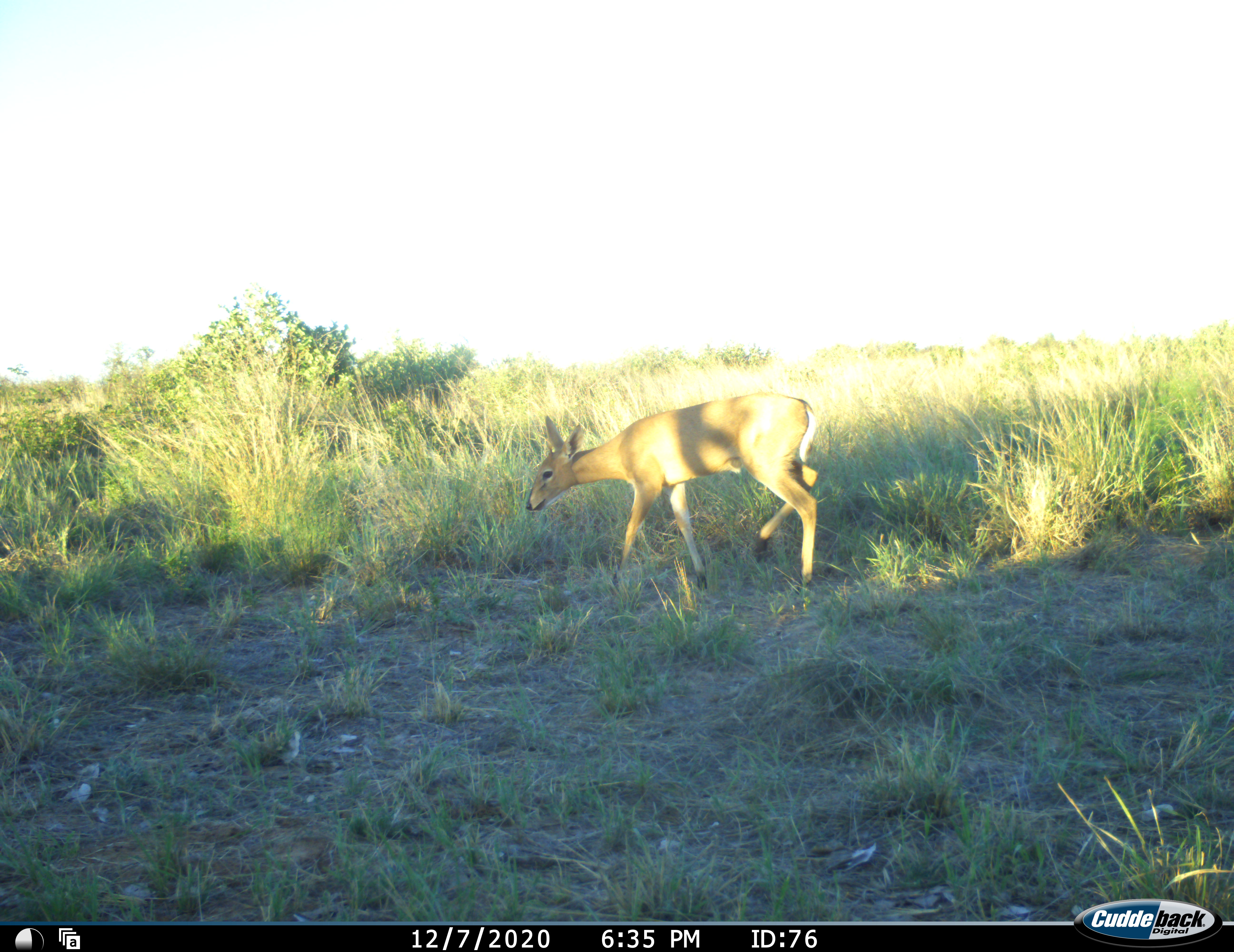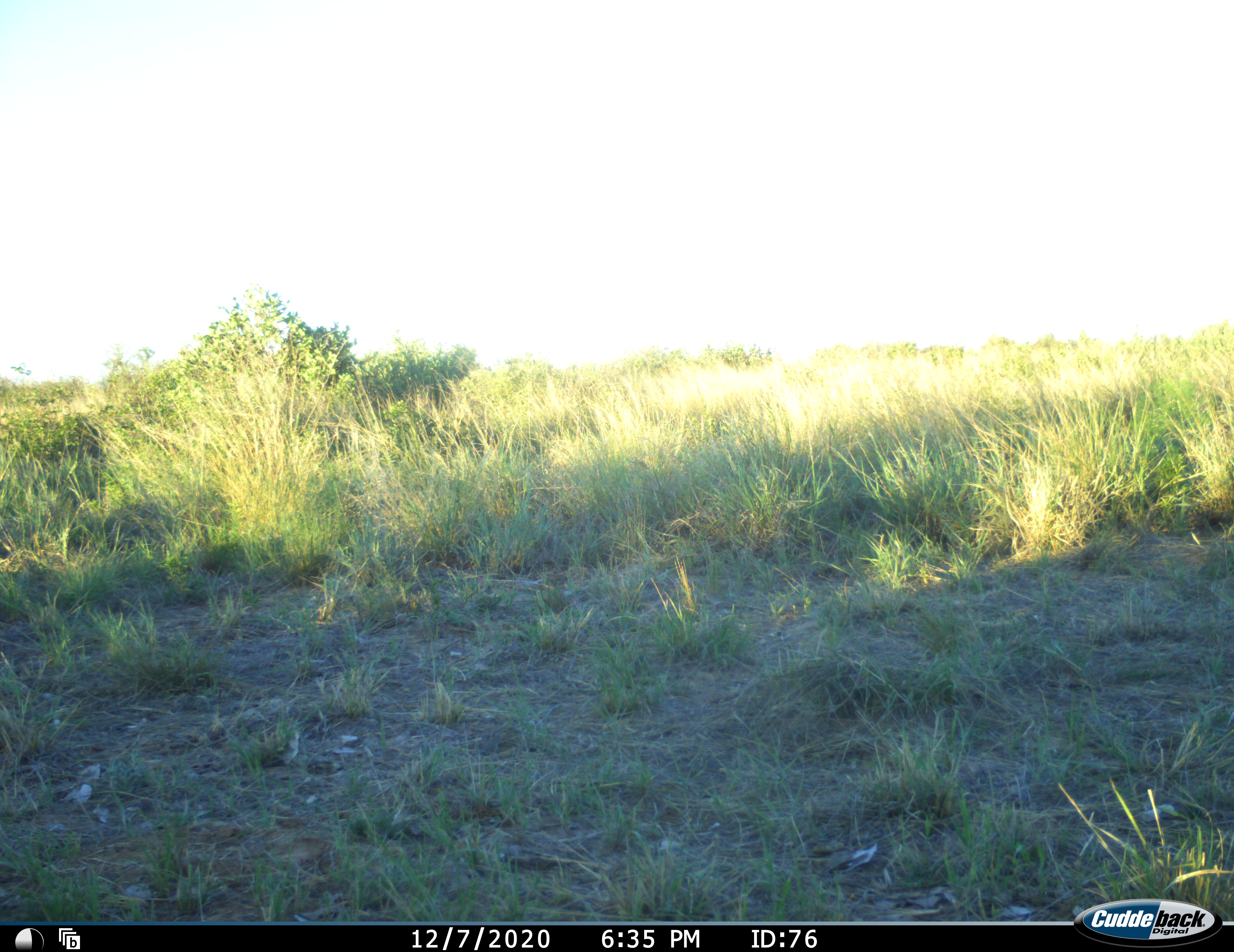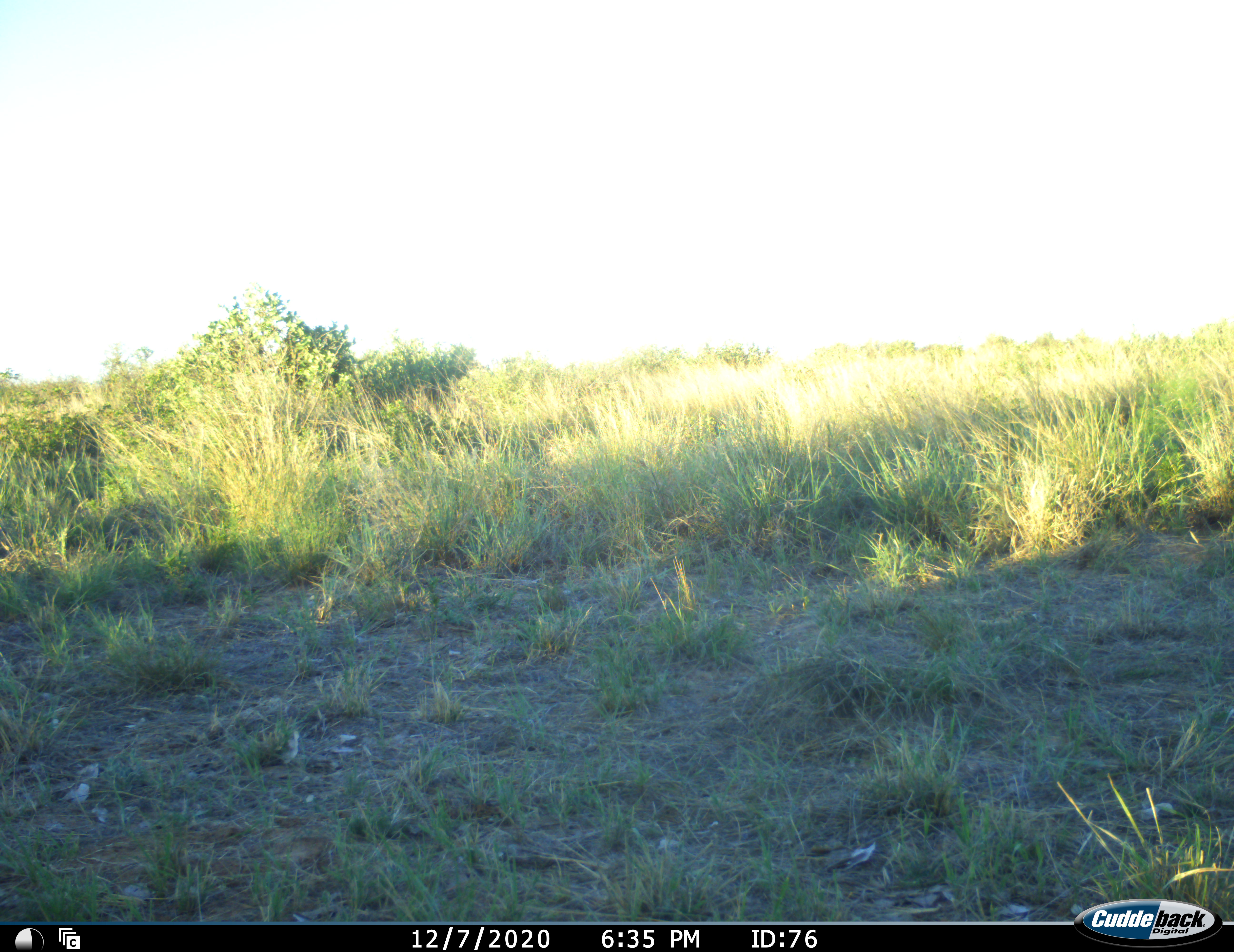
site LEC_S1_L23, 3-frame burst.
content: unidentified animal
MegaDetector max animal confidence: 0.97